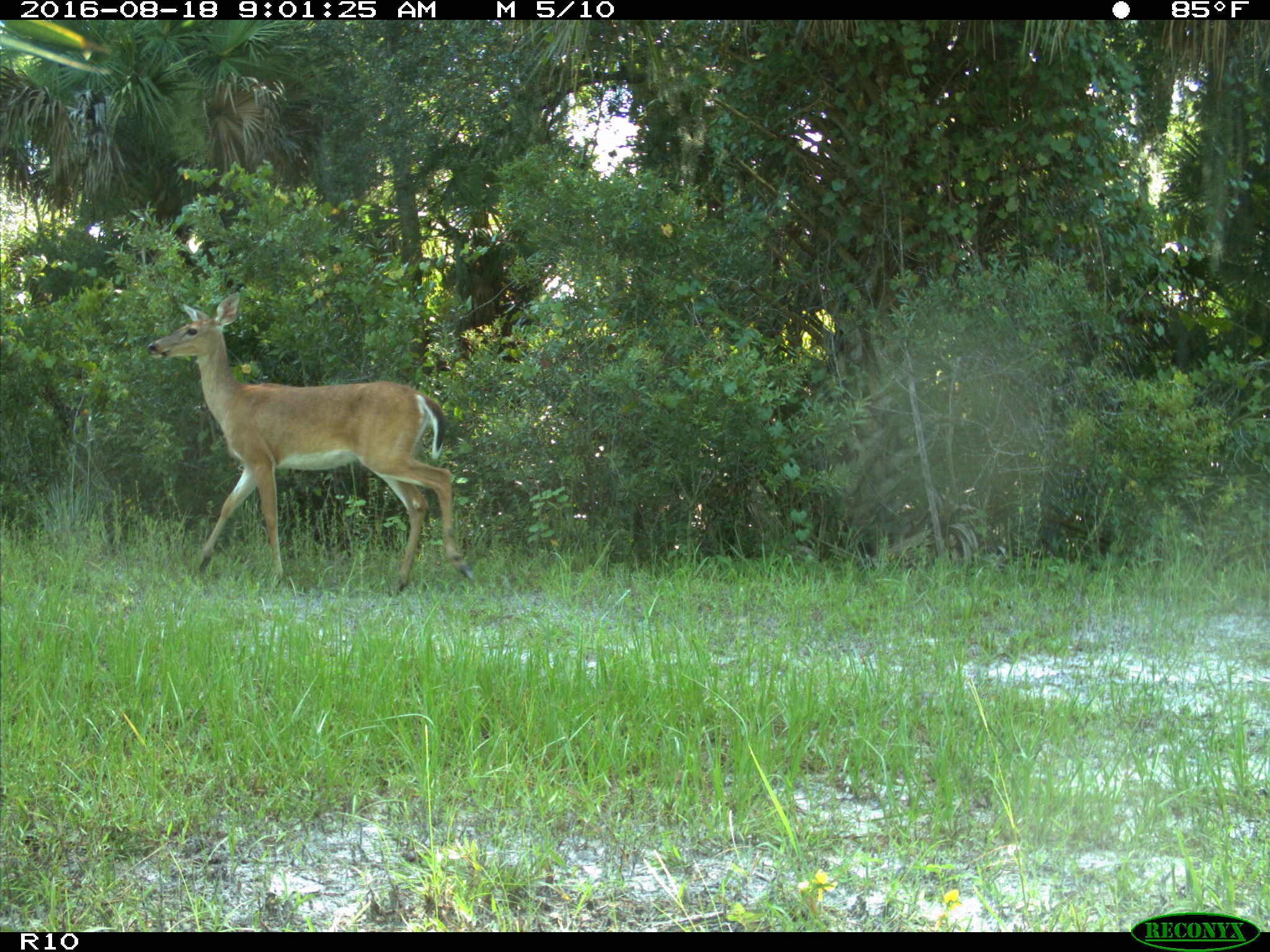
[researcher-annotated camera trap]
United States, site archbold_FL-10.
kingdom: Animalia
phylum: Chordata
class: Mammalia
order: Artiodactyla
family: Cervidae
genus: Odocoileus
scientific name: Odocoileus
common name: deer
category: unidentified deer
Unidentified deer (deer) (Odocoileus).